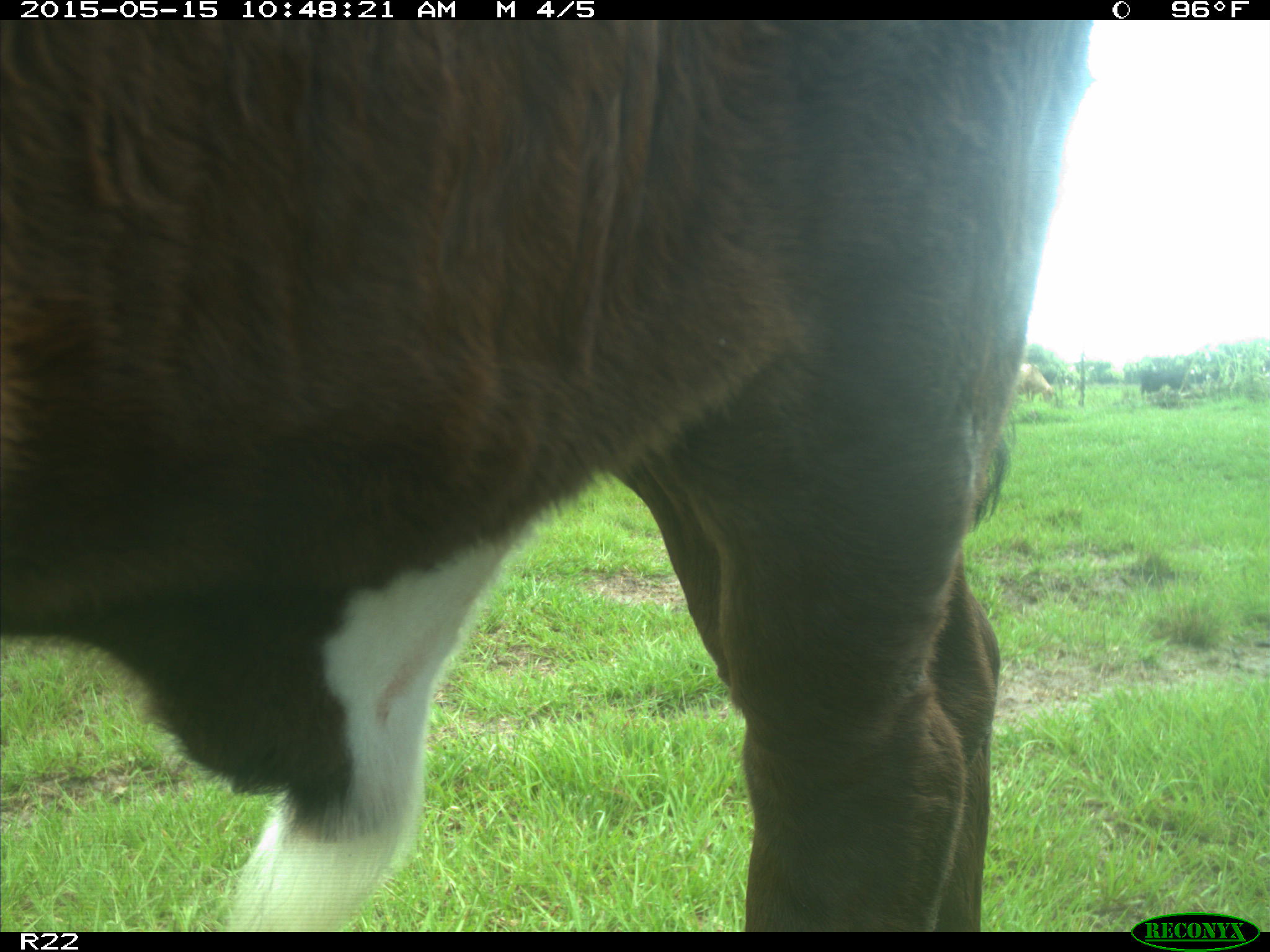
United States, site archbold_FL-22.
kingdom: Animalia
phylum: Chordata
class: Mammalia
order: Artiodactyla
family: Bovidae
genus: Bos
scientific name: Bos taurus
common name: domestic cow